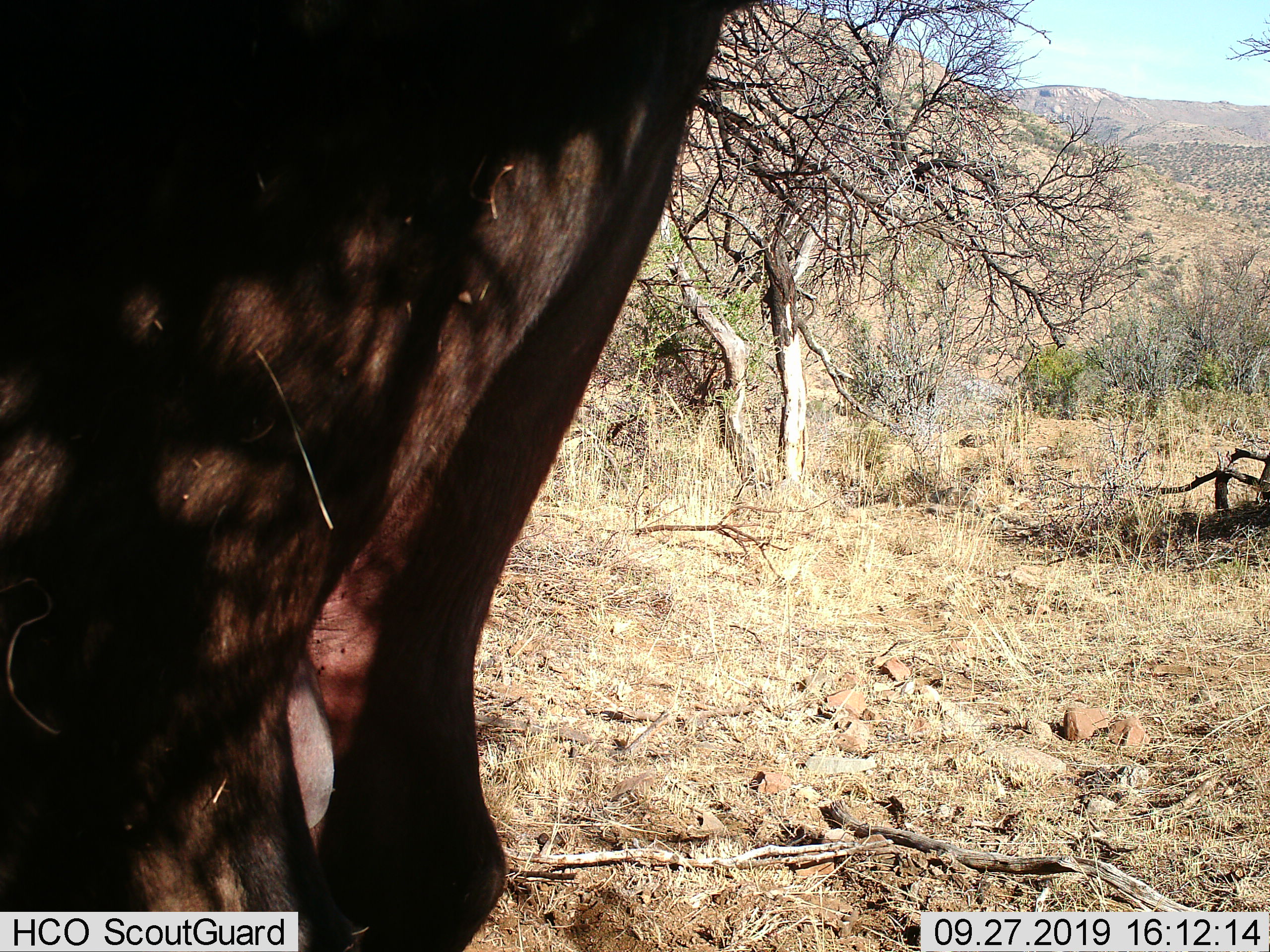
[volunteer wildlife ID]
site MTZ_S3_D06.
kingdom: Animalia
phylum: Chordata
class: Mammalia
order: Artiodactyla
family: Bovidae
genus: Syncerus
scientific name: Syncerus caffer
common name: african buffalo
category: buffalo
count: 1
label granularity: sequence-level